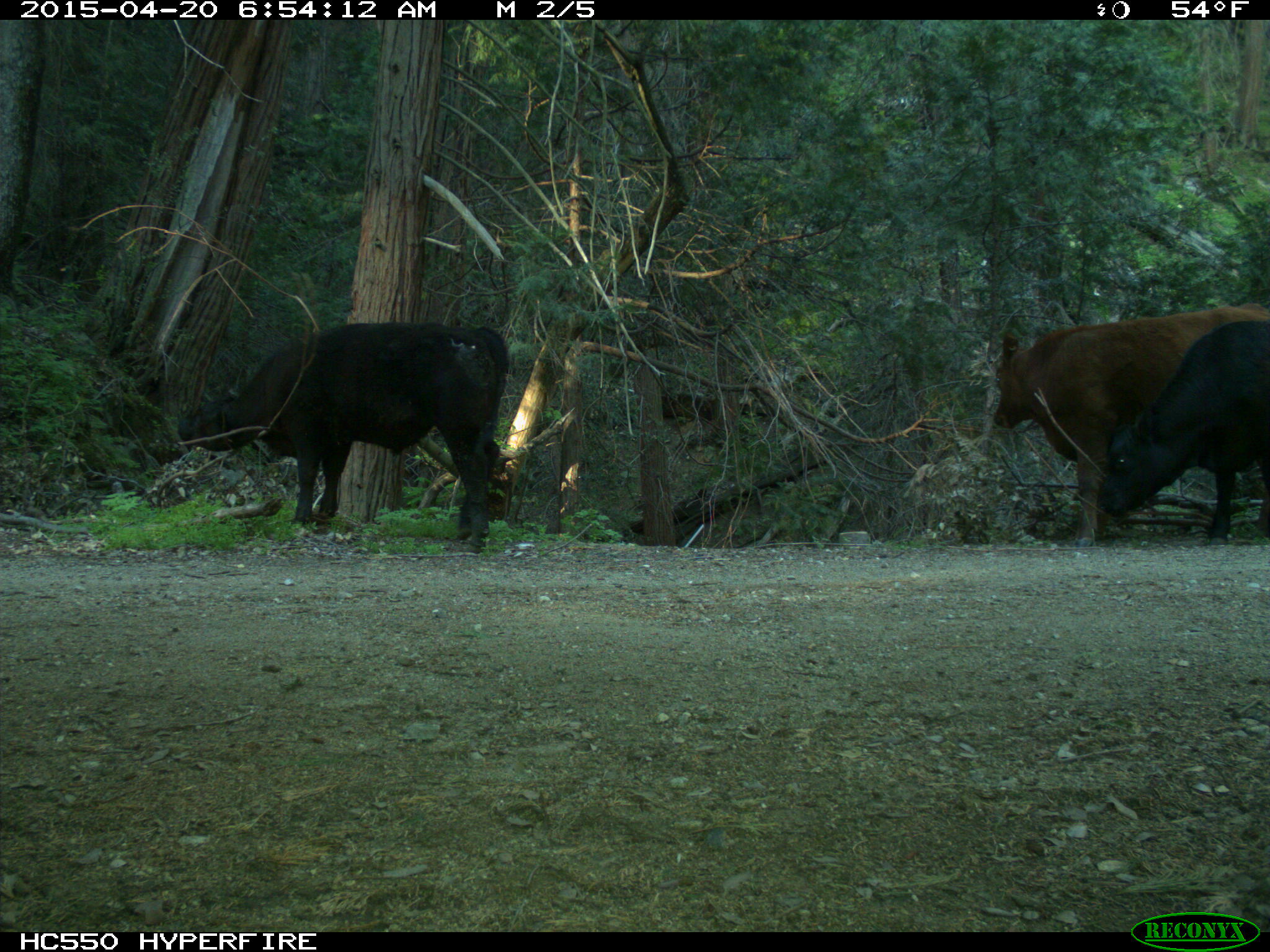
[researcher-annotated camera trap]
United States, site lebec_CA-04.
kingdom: Animalia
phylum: Chordata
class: Mammalia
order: Artiodactyla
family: Bovidae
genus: Bos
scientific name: Bos taurus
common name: domestic cow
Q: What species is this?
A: Bos taurus (domestic cow).